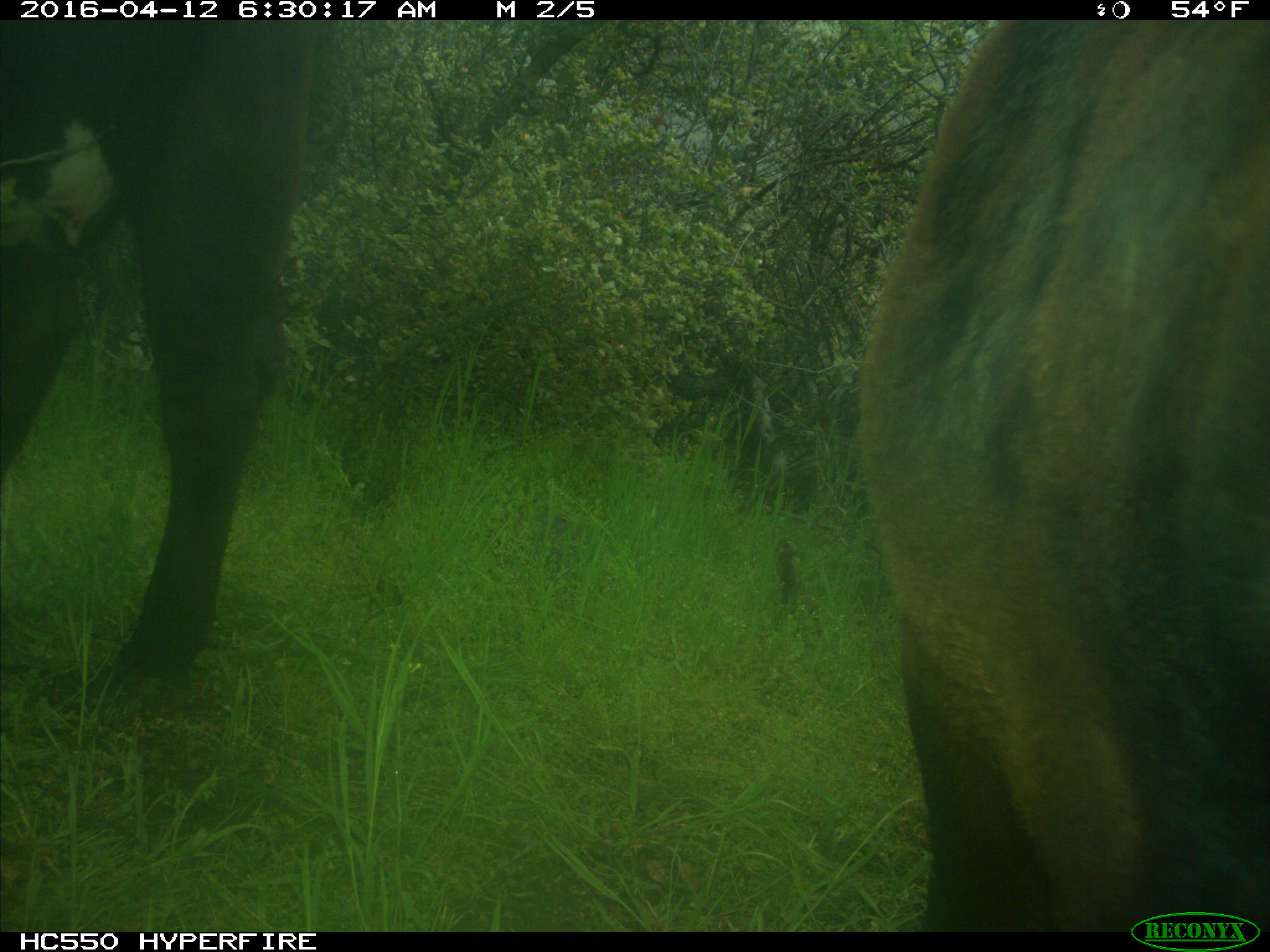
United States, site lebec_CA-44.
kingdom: Animalia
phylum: Chordata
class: Mammalia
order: Artiodactyla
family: Bovidae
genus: Bos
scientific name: Bos taurus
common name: domestic cow